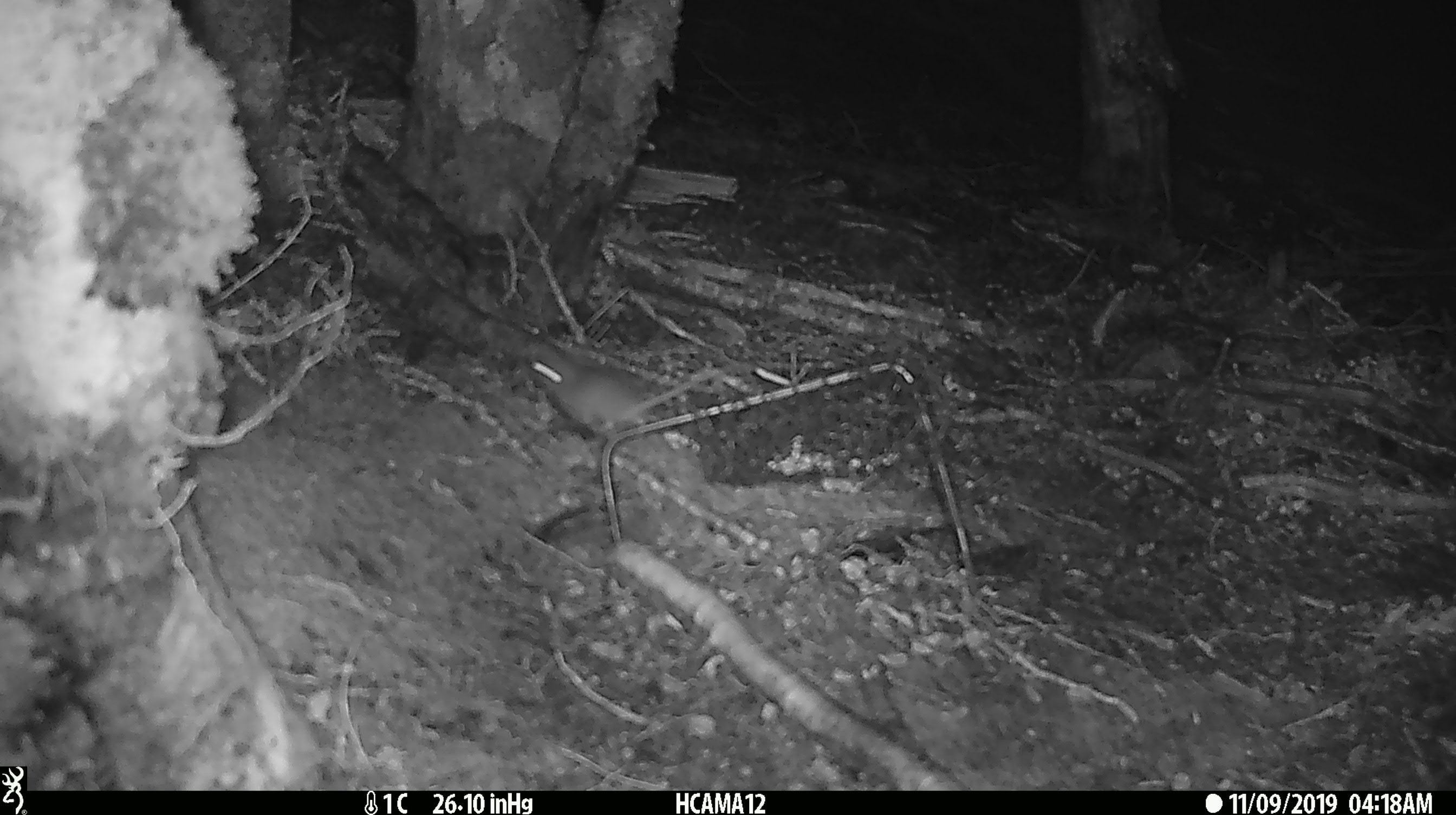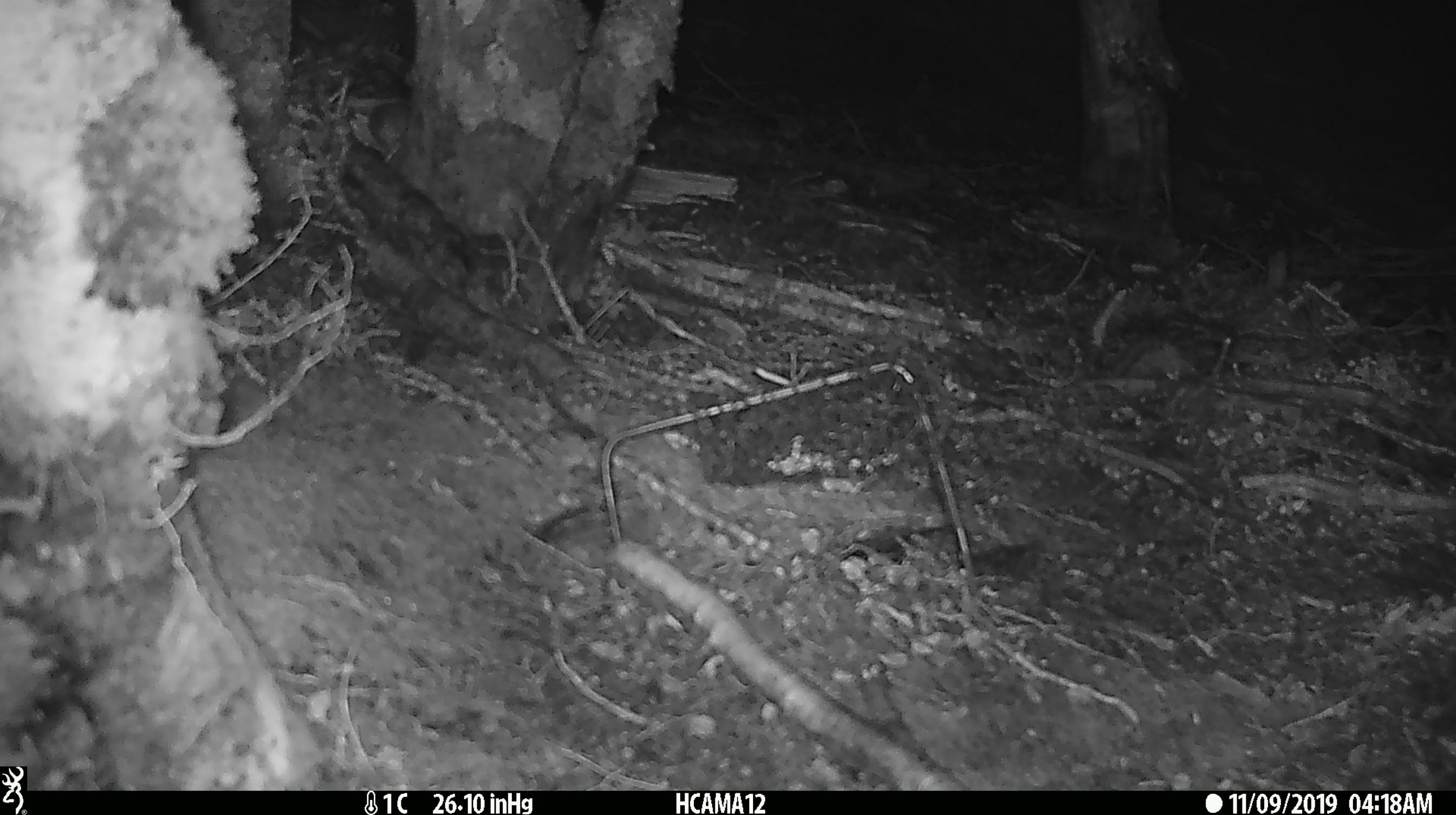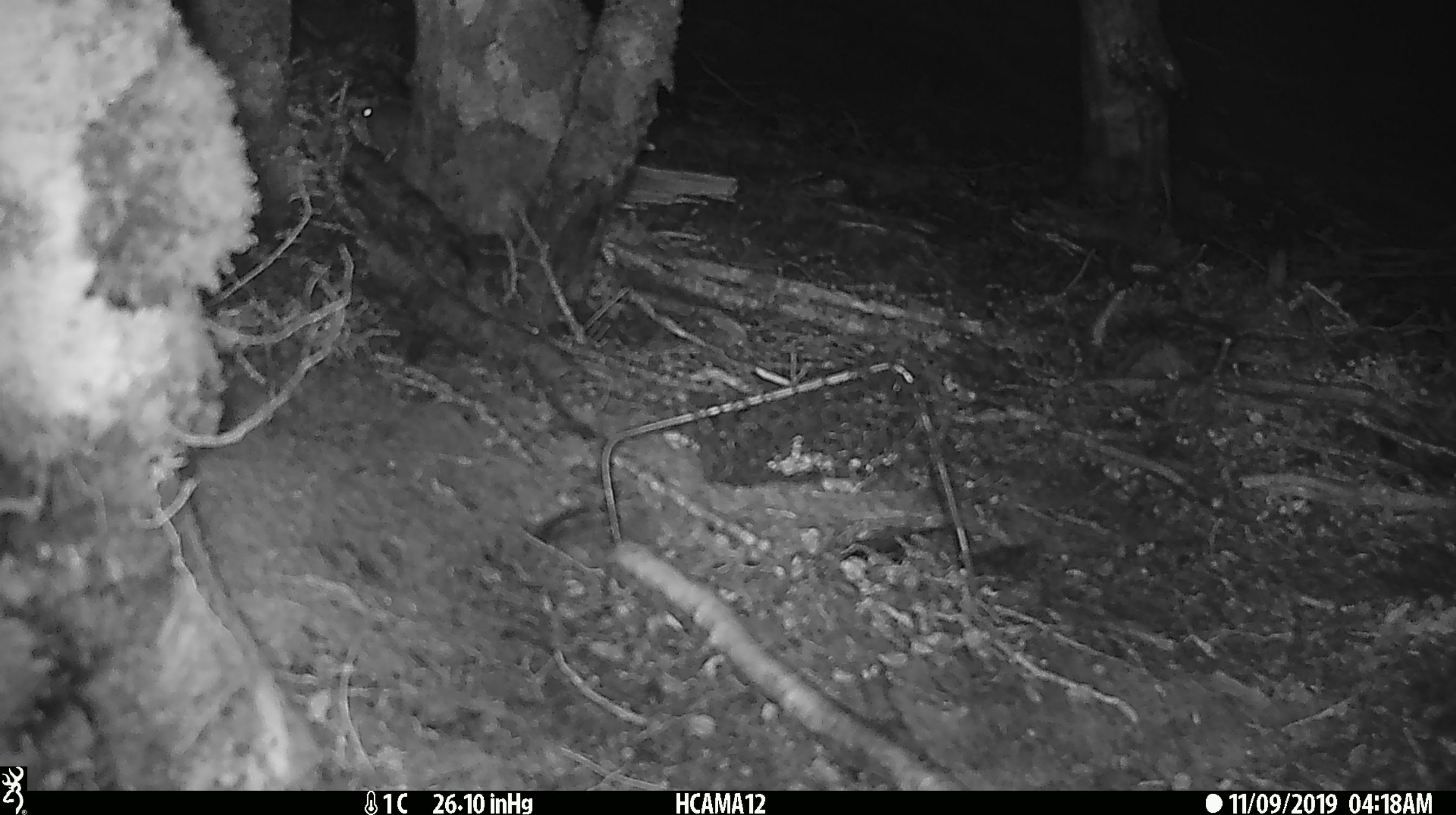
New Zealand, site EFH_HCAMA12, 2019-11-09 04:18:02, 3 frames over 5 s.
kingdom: Animalia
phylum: Chordata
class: Mammalia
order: Rodentia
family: Muridae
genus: Mus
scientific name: Mus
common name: mouse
Mouse (Mus).